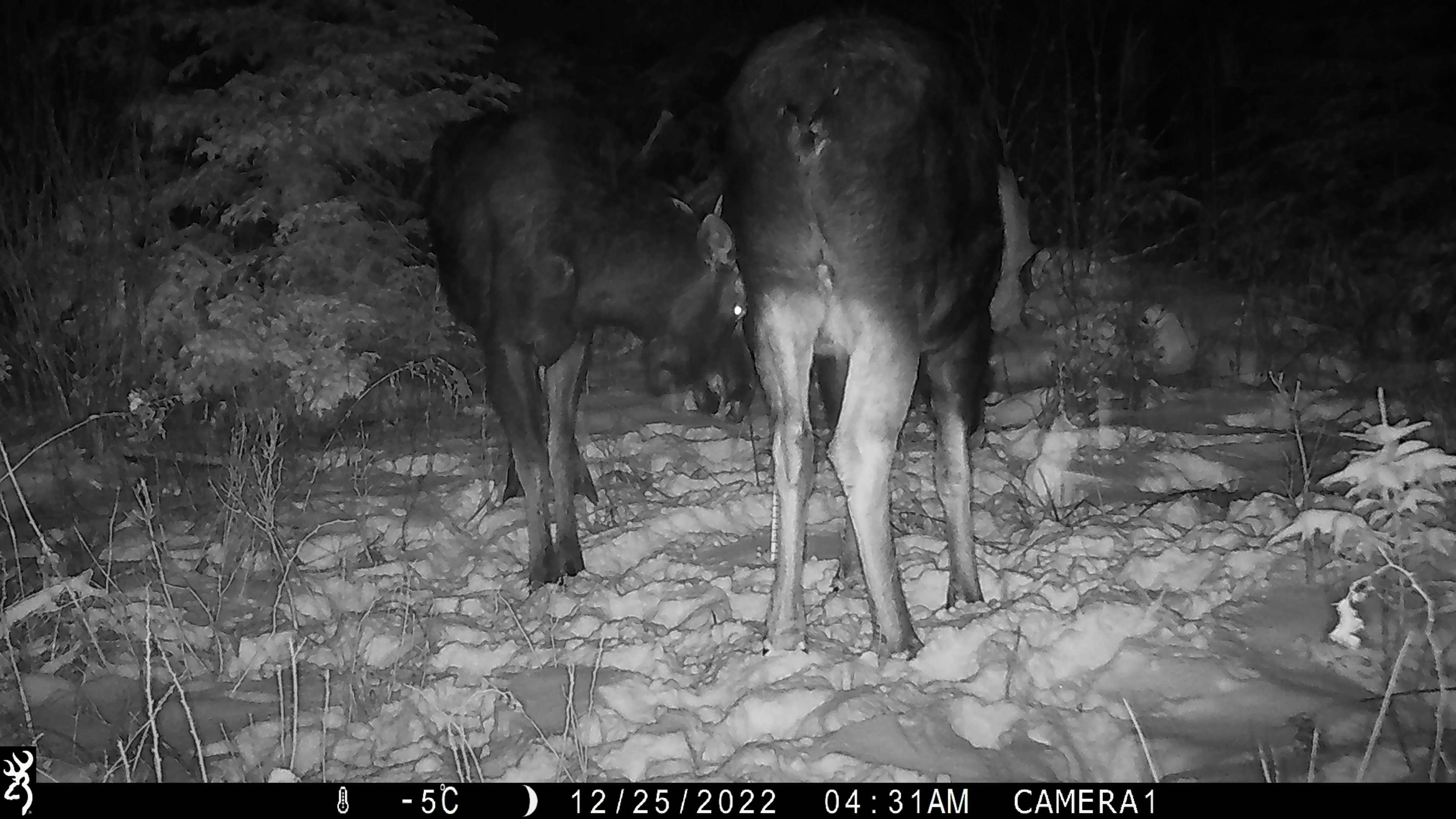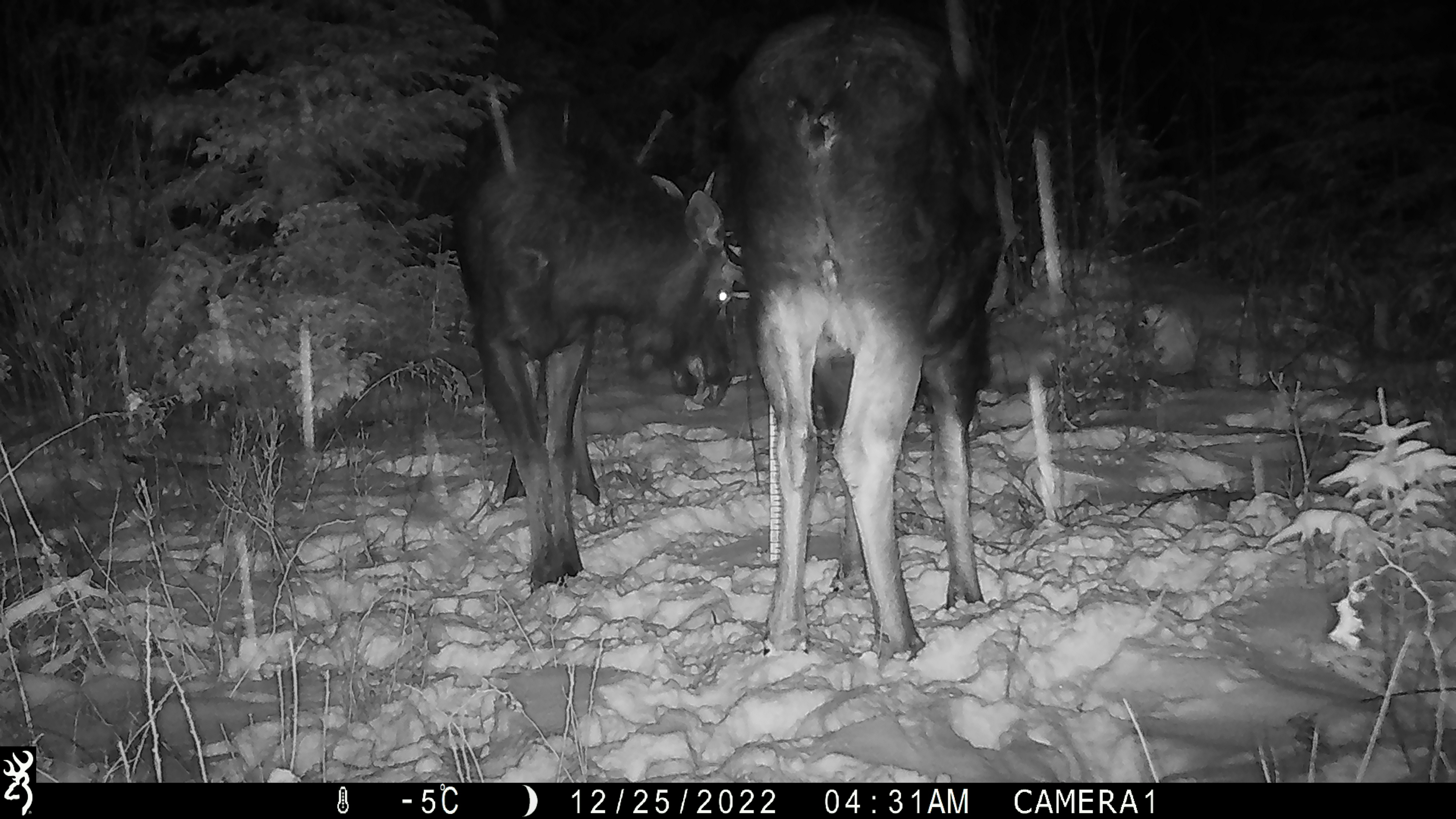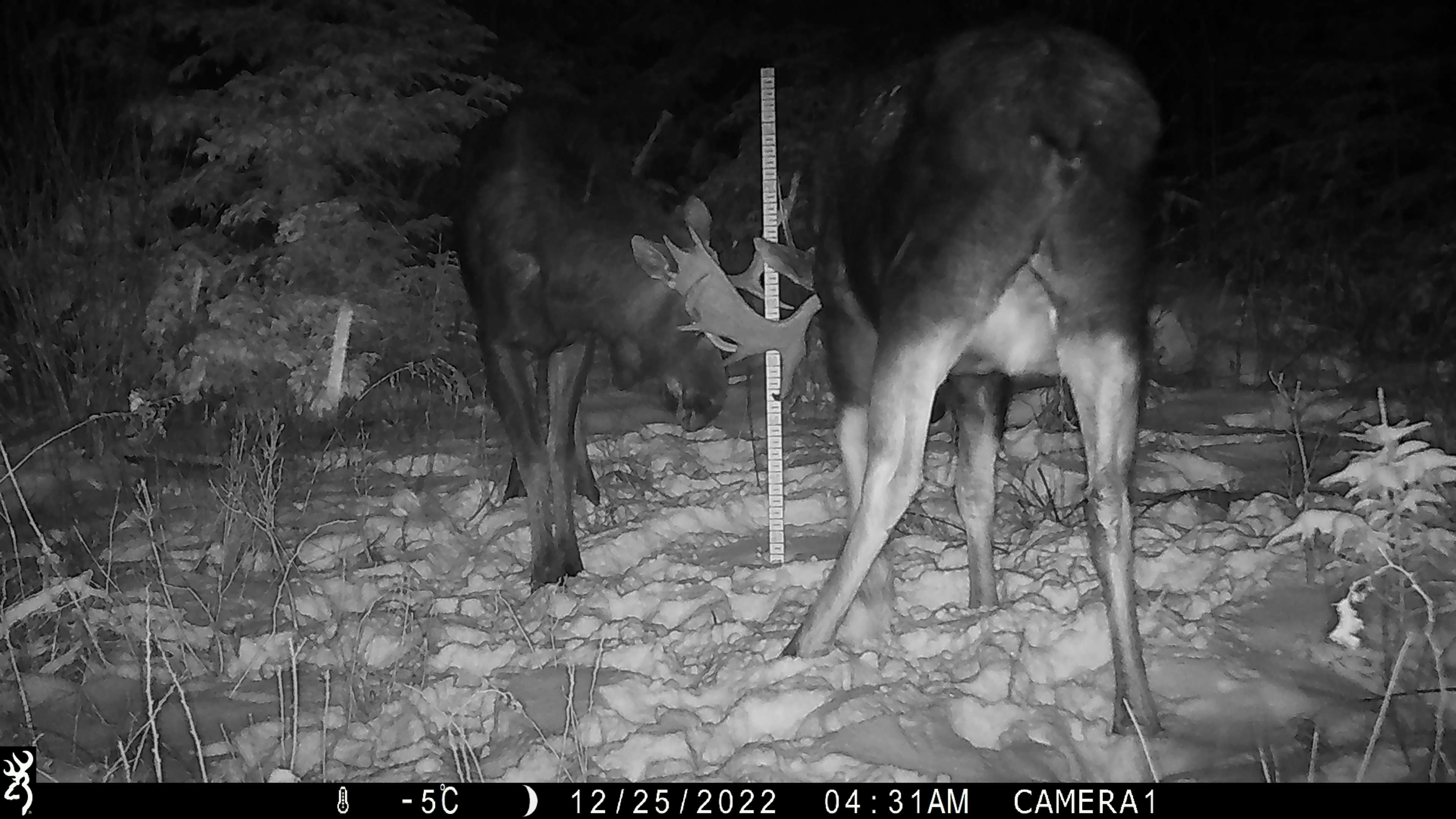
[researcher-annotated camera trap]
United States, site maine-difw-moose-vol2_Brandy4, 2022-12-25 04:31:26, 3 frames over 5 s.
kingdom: Animalia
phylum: Chordata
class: Mammalia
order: Artiodactyla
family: Cervidae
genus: Alces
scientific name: Alces alces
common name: moose